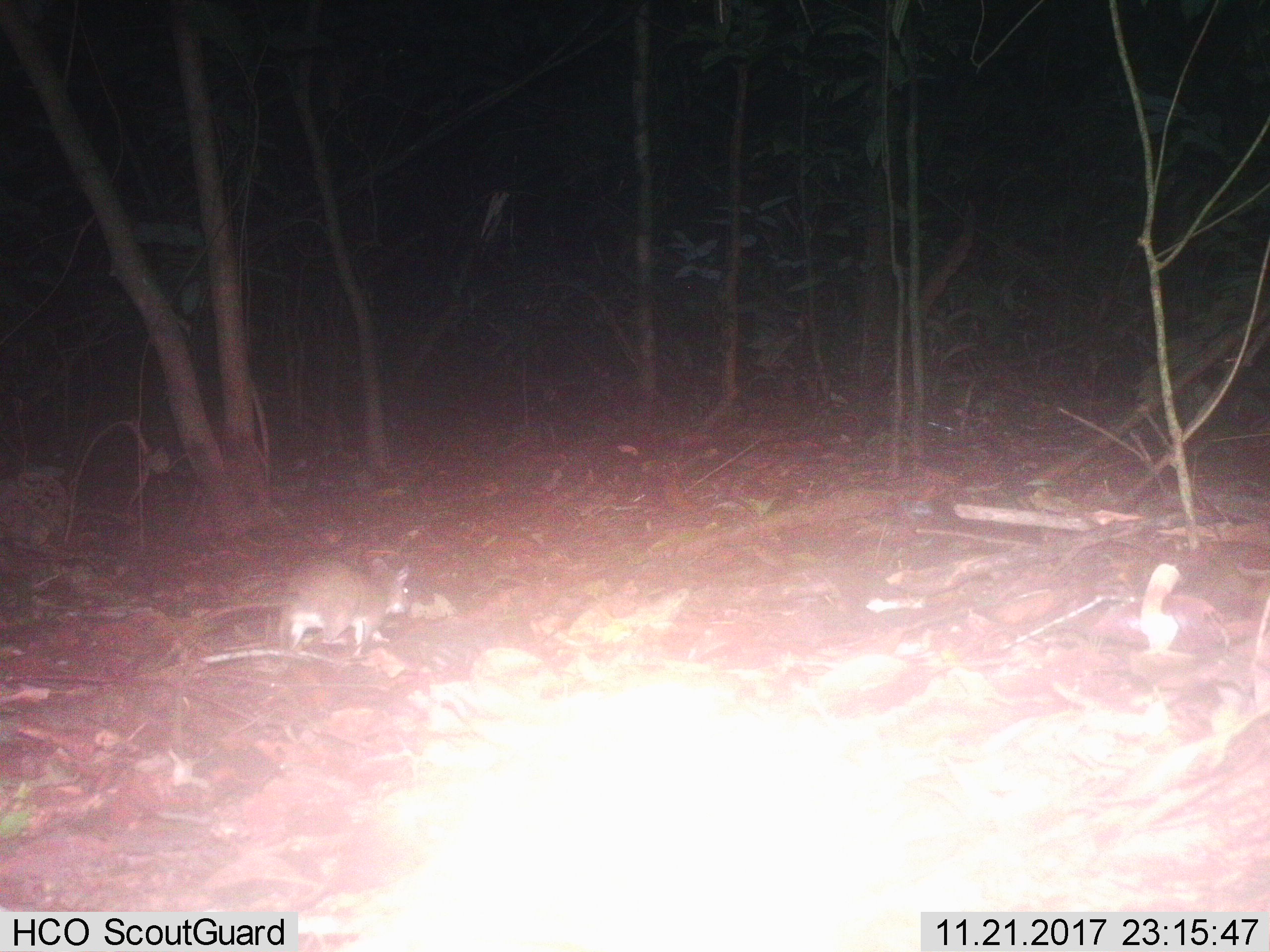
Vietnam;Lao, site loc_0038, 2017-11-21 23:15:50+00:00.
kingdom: Animalia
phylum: Chordata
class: Mammalia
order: Rodentia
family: Muridae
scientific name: Muridae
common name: old-world mice and rats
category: unidentified murid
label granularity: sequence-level